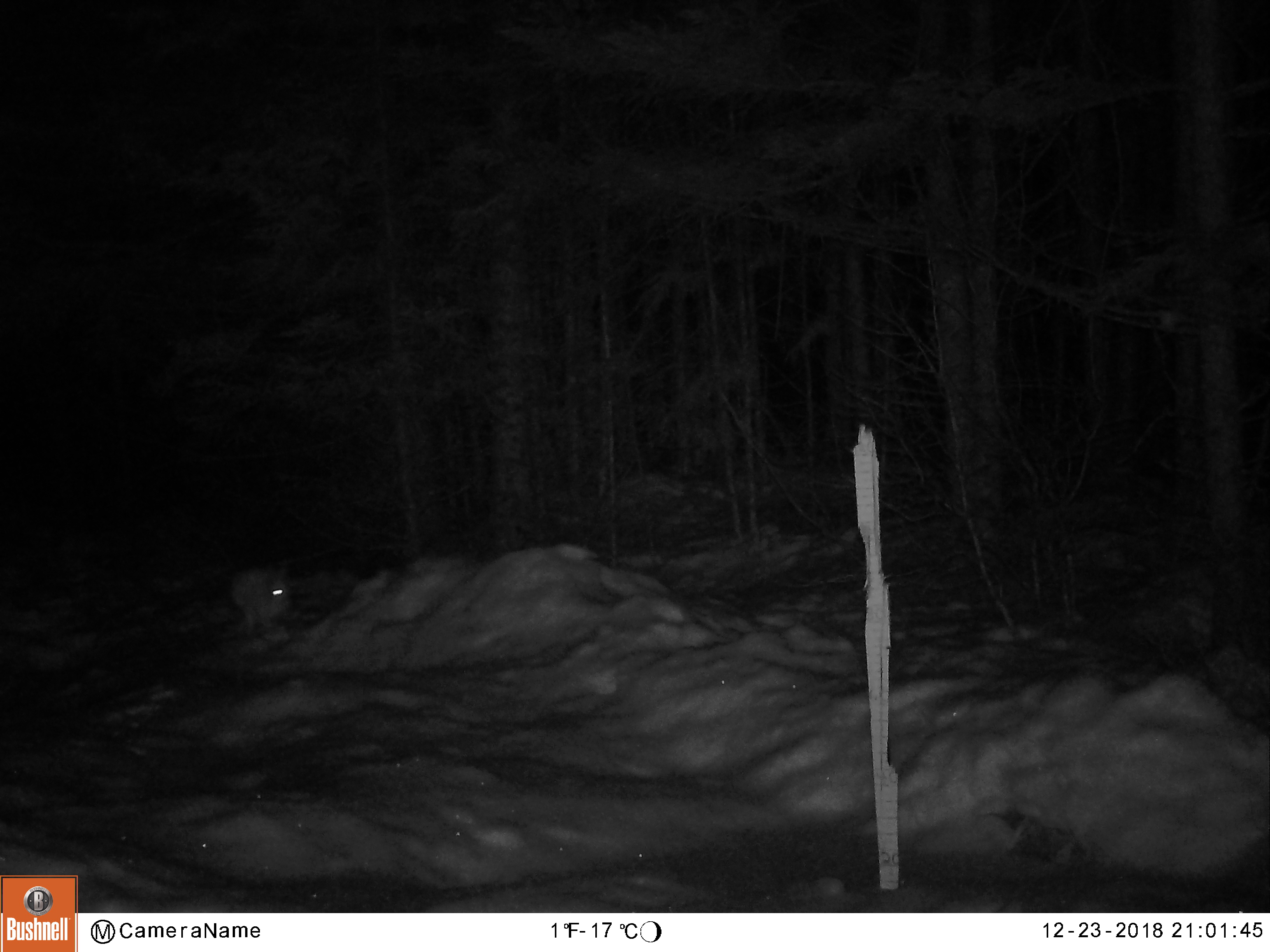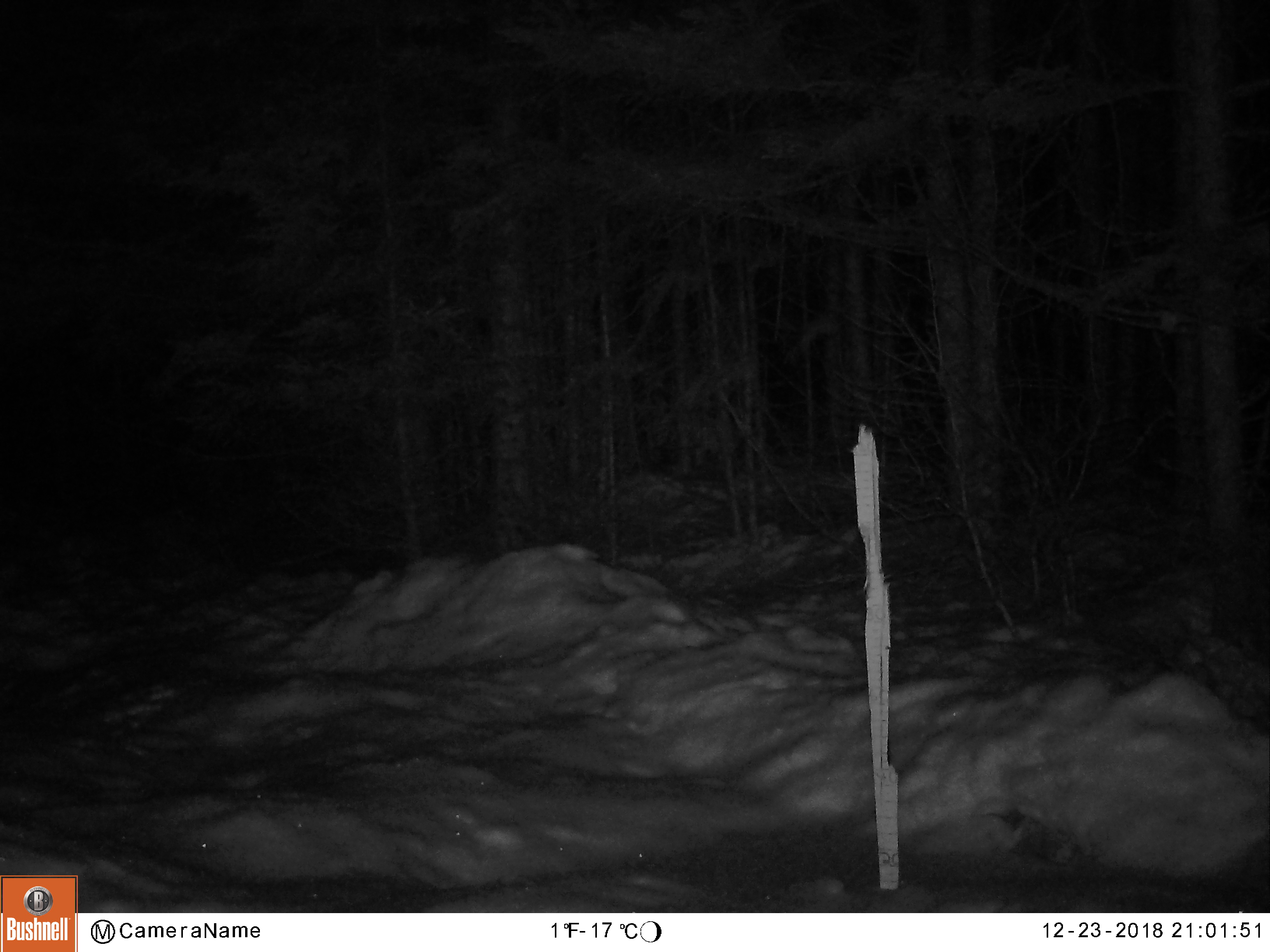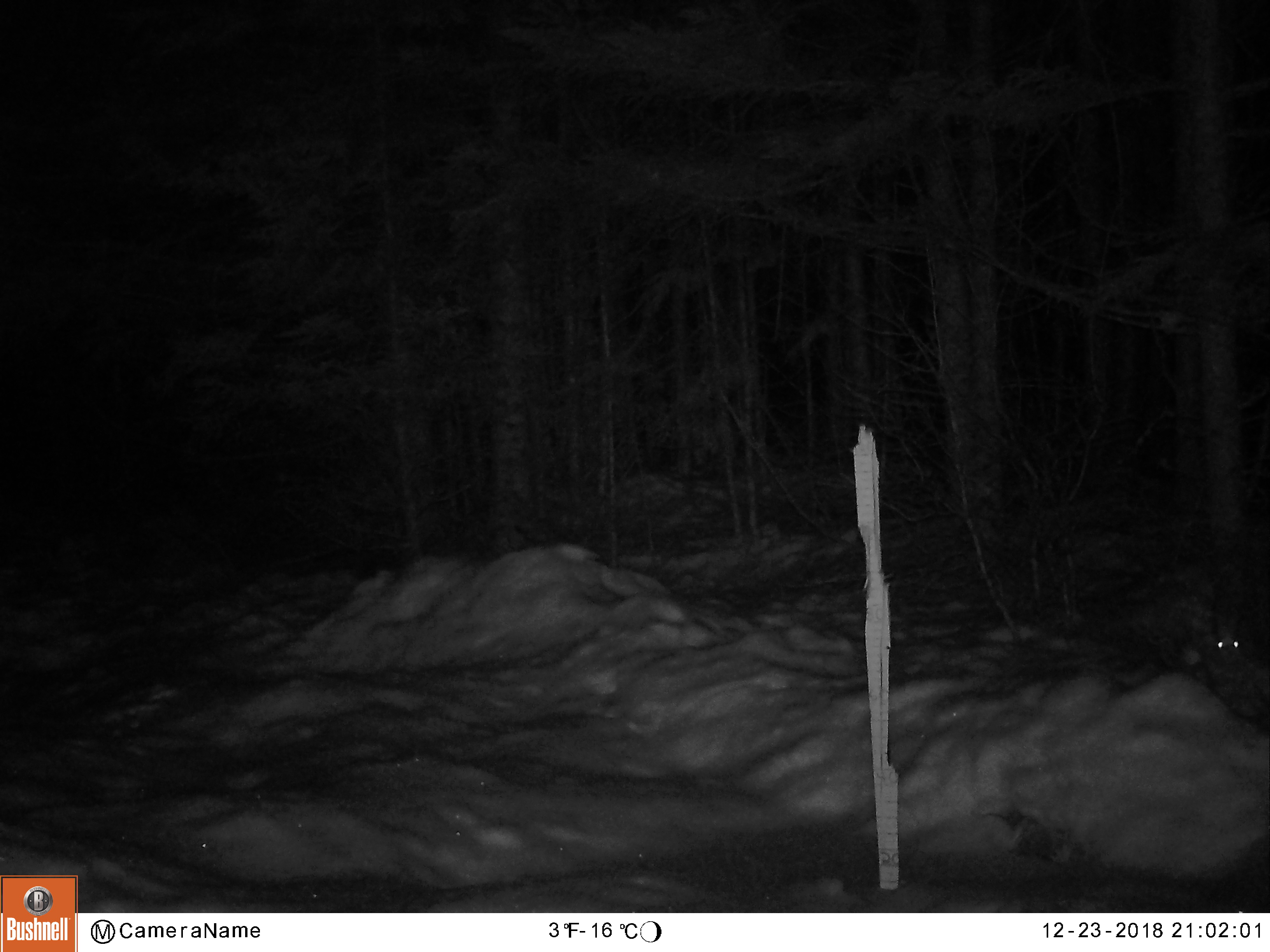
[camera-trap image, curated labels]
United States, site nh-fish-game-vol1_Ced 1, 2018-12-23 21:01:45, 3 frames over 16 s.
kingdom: Animalia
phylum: Chordata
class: Mammalia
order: Lagomorpha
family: Leporidae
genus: Lepus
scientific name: Lepus americanus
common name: snowshoe hare